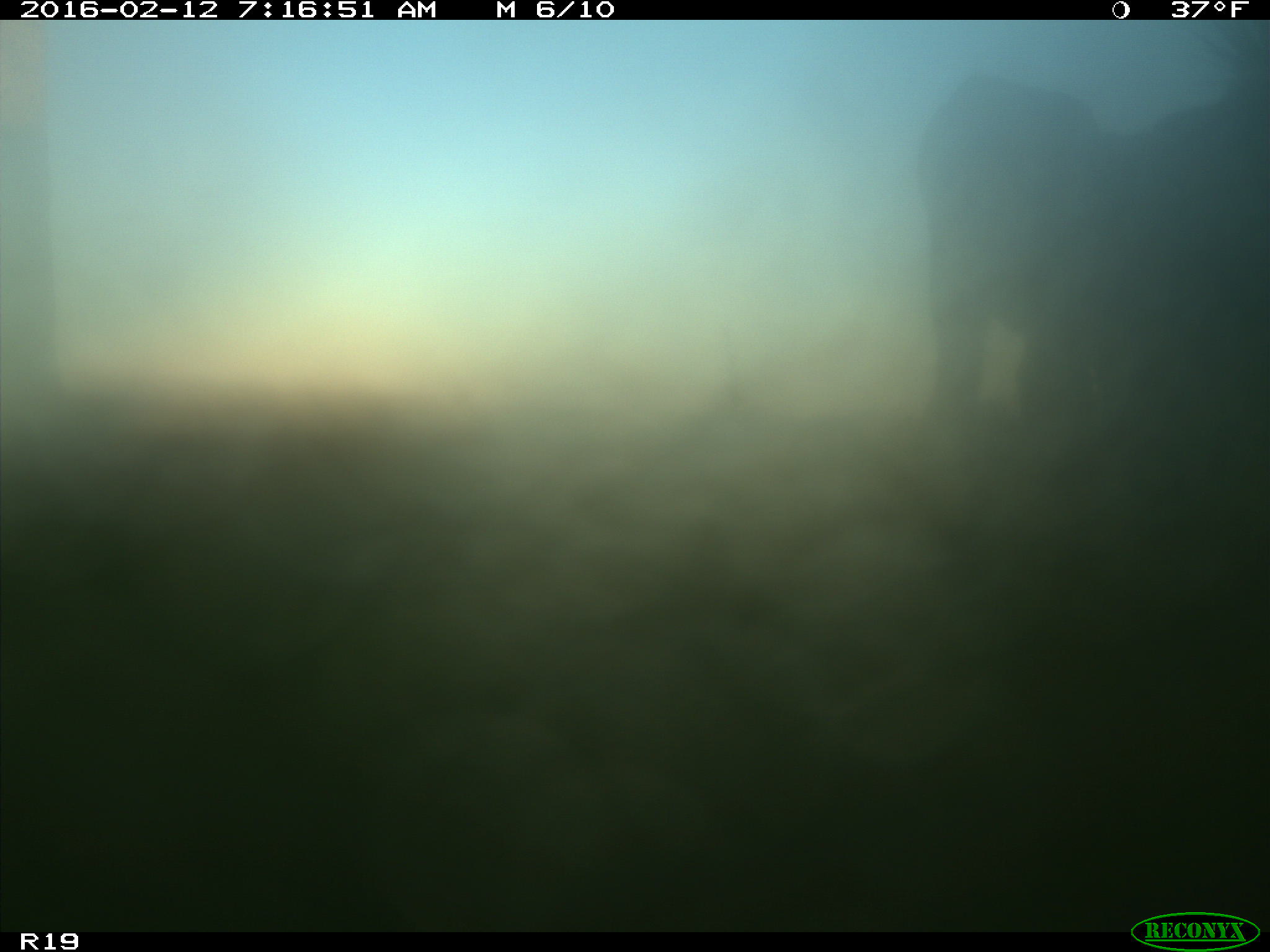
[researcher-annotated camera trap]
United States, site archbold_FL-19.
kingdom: Animalia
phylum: Chordata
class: Mammalia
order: Artiodactyla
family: Bovidae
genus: Bos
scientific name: Bos taurus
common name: domestic cow